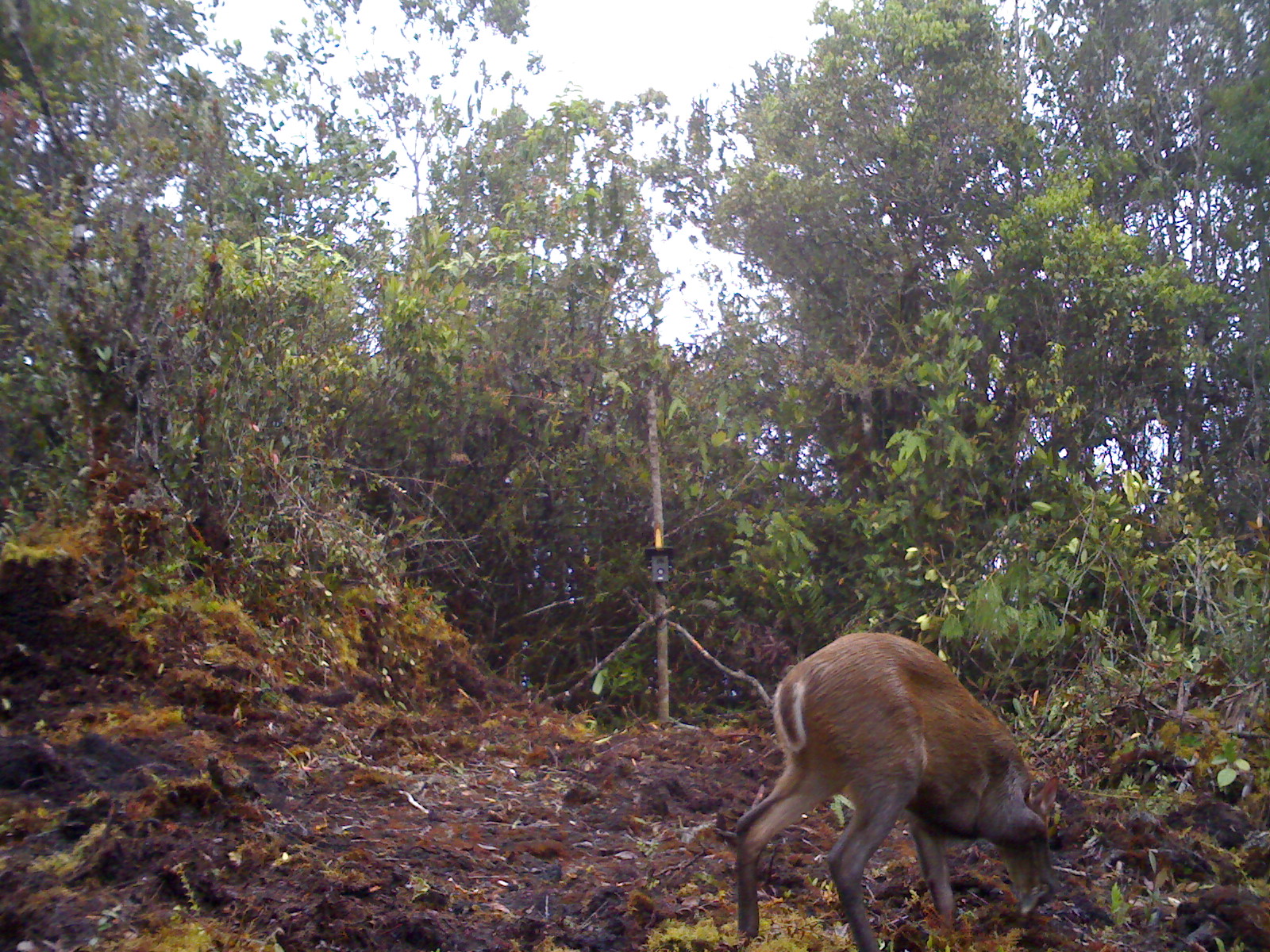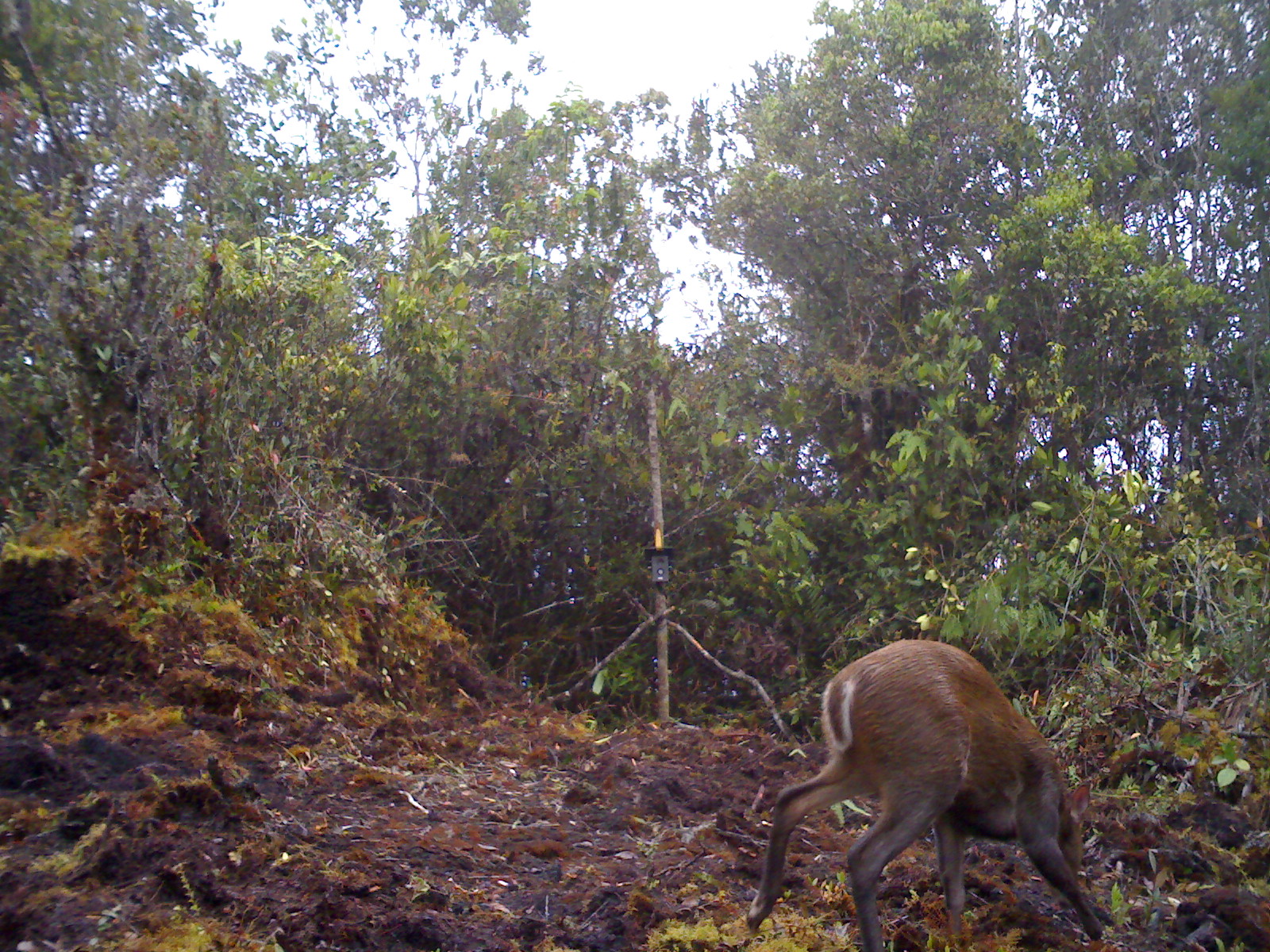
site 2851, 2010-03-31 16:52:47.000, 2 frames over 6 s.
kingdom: Animalia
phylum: Chordata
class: Mammalia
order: Artiodactyla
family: Cervidae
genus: Muntiacus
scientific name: Muntiacus muntjak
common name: southern red muntjac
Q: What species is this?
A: Muntiacus muntjak (southern red muntjac).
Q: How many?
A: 1.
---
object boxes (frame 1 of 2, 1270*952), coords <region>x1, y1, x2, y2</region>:
muntiacus muntjak: <region>732, 629, 1061, 951</region>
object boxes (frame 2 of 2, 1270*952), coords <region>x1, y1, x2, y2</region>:
muntiacus muntjak: <region>742, 638, 1101, 948</region>